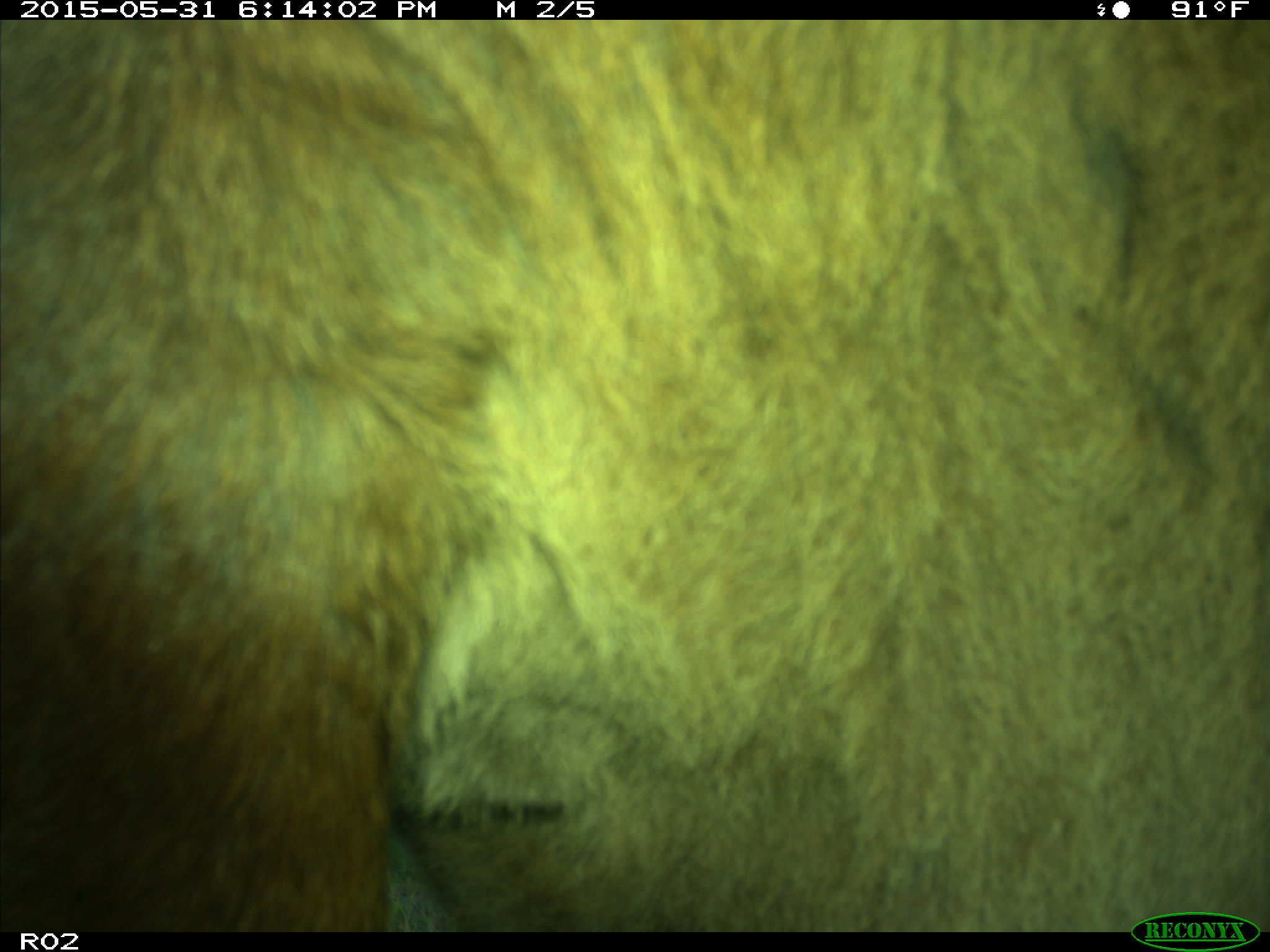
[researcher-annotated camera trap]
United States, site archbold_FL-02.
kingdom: Animalia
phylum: Chordata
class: Mammalia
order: Artiodactyla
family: Bovidae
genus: Bos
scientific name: Bos taurus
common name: domestic cow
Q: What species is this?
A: Bos taurus (domestic cow).